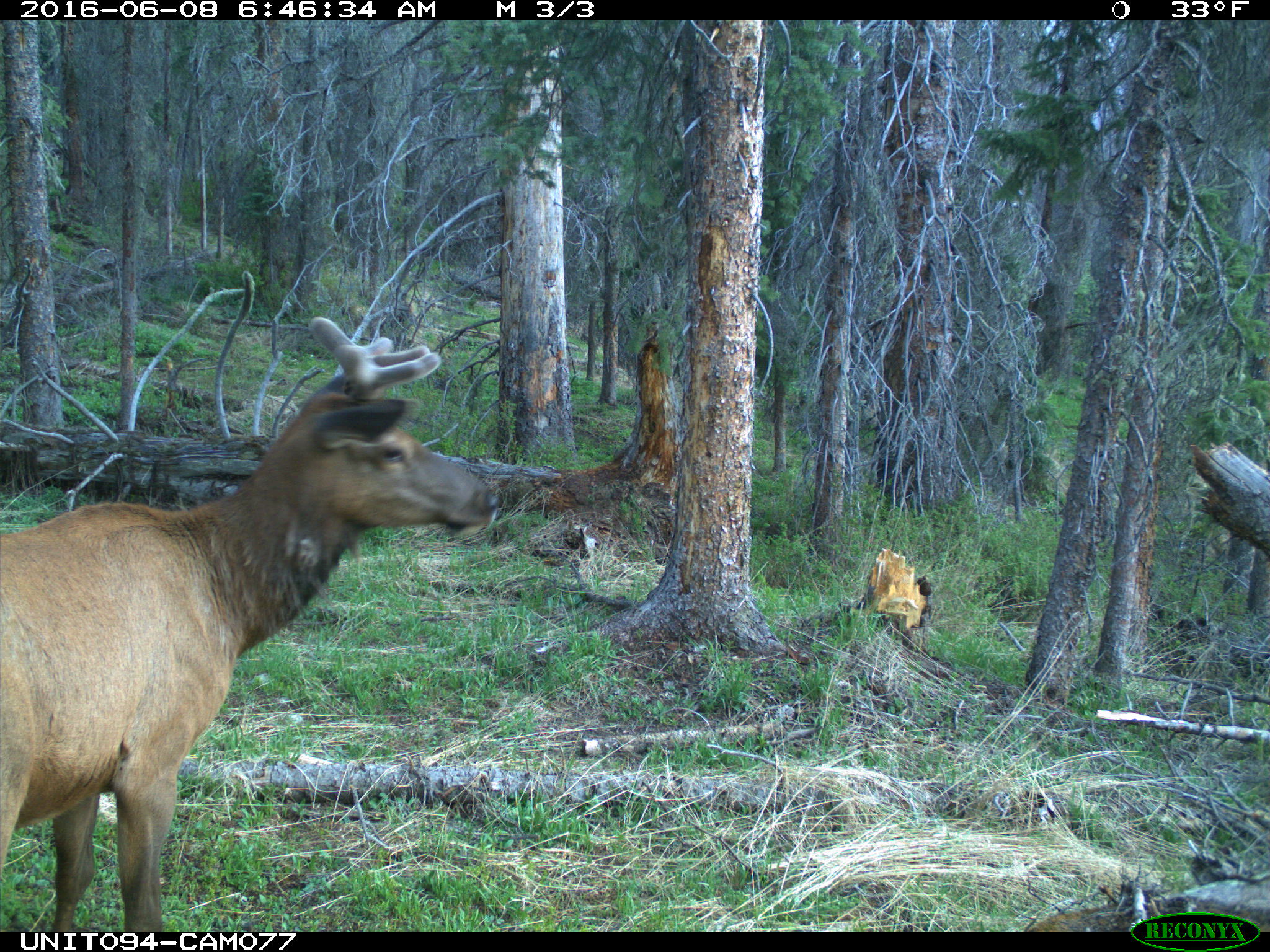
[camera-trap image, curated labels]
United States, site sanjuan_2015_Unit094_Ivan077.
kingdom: Animalia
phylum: Chordata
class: Mammalia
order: Artiodactyla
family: Cervidae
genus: Cervus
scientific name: Cervus elaphus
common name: red deer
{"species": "Cervus elaphus (red deer)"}